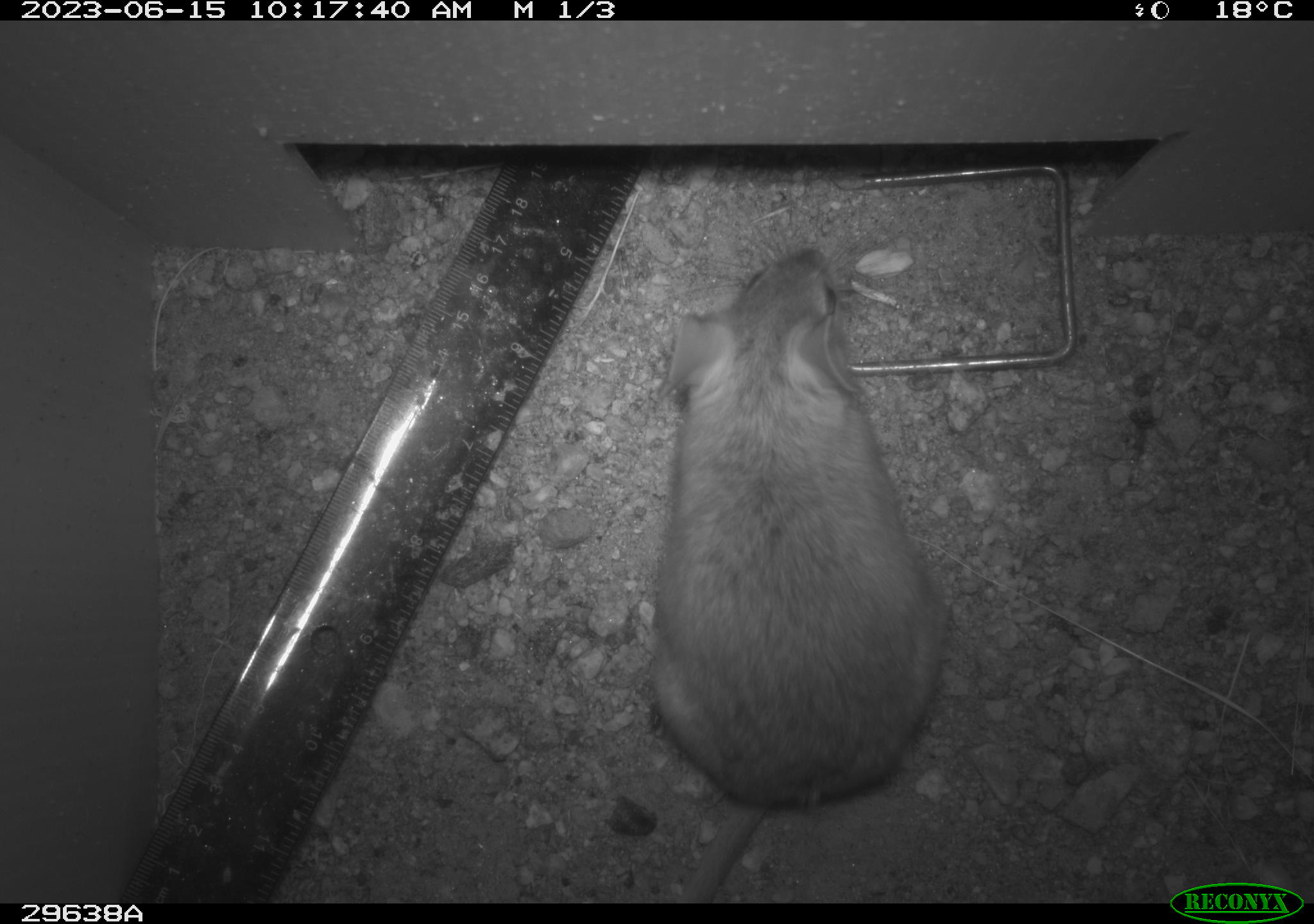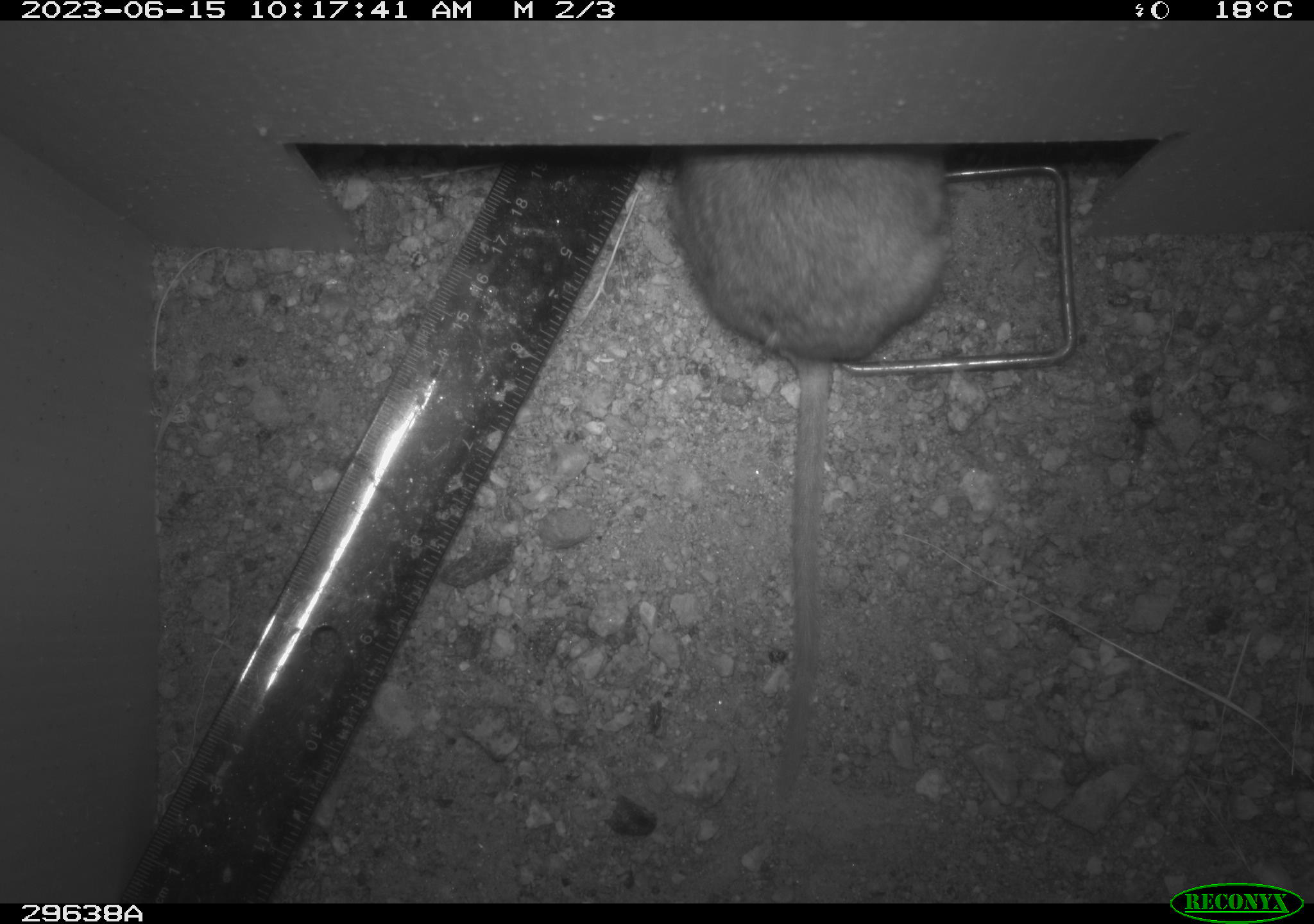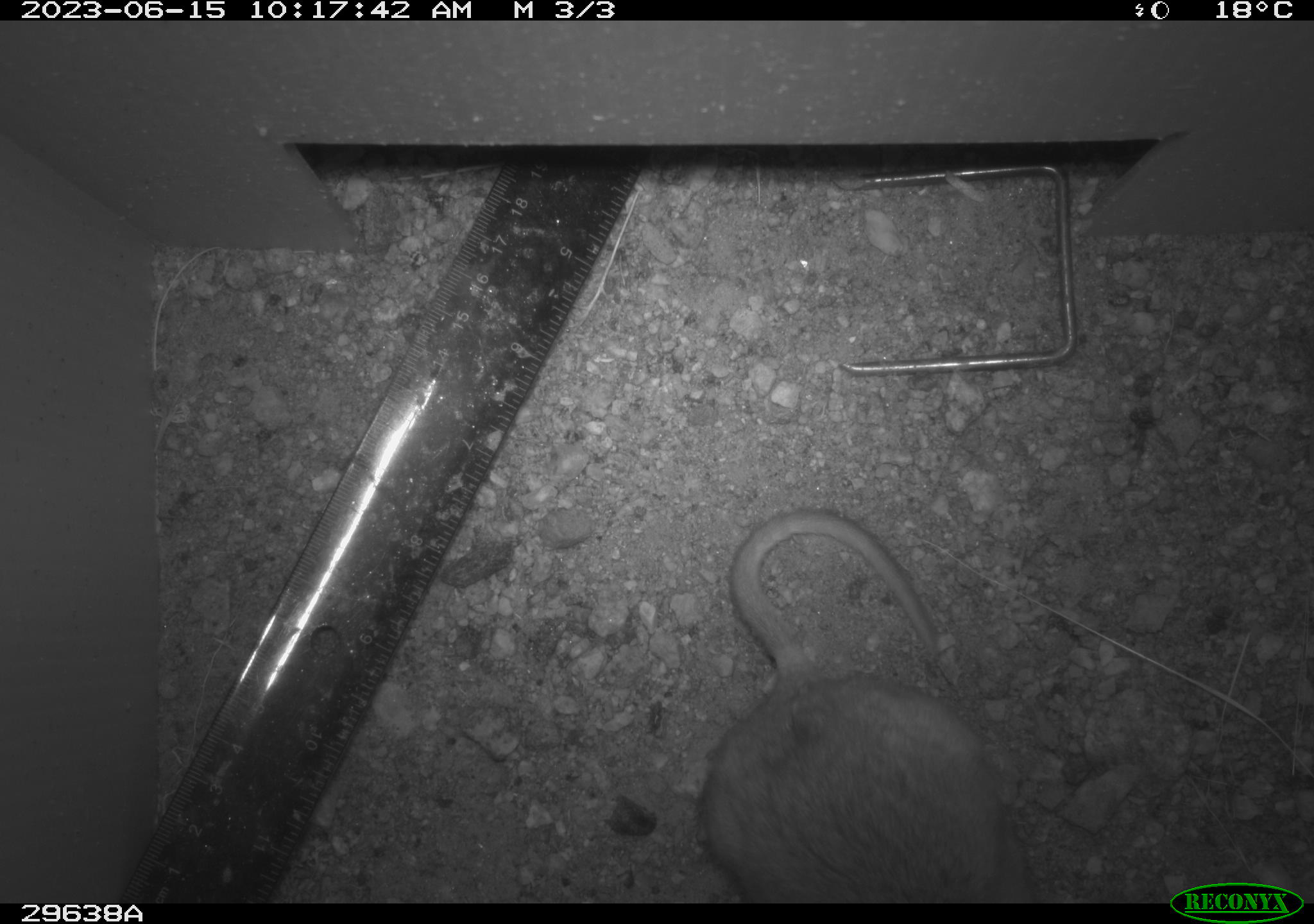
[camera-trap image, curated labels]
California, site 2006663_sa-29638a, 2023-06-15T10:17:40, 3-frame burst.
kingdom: Animalia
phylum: Chordata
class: Mammalia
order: Rodentia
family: Cricetidae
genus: Neotoma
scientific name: Neotoma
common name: pack rat or woodrat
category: neotoma species